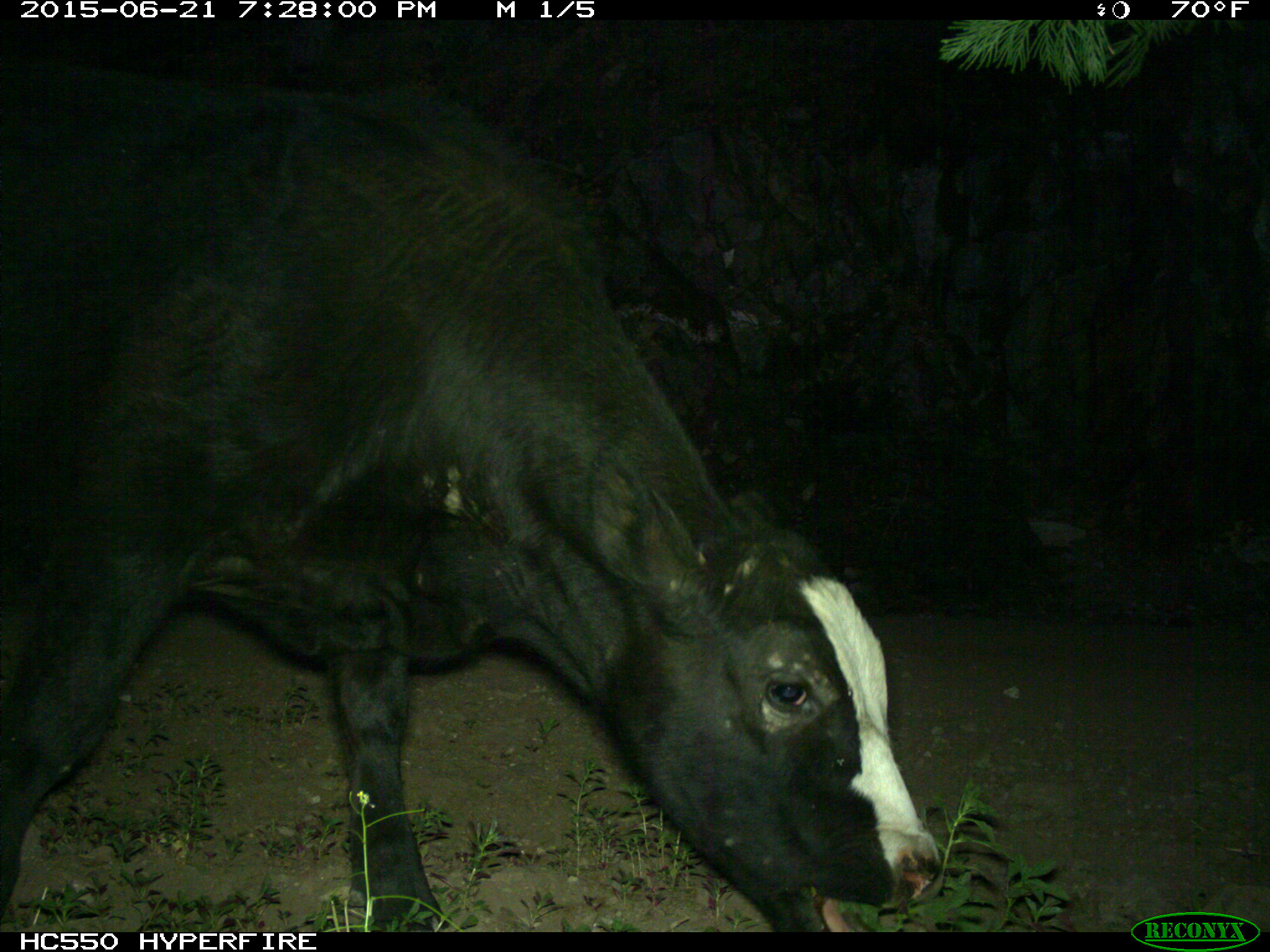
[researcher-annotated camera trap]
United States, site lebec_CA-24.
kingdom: Animalia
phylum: Chordata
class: Mammalia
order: Artiodactyla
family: Bovidae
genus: Bos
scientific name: Bos taurus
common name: domestic cow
Bos taurus (domestic cow).